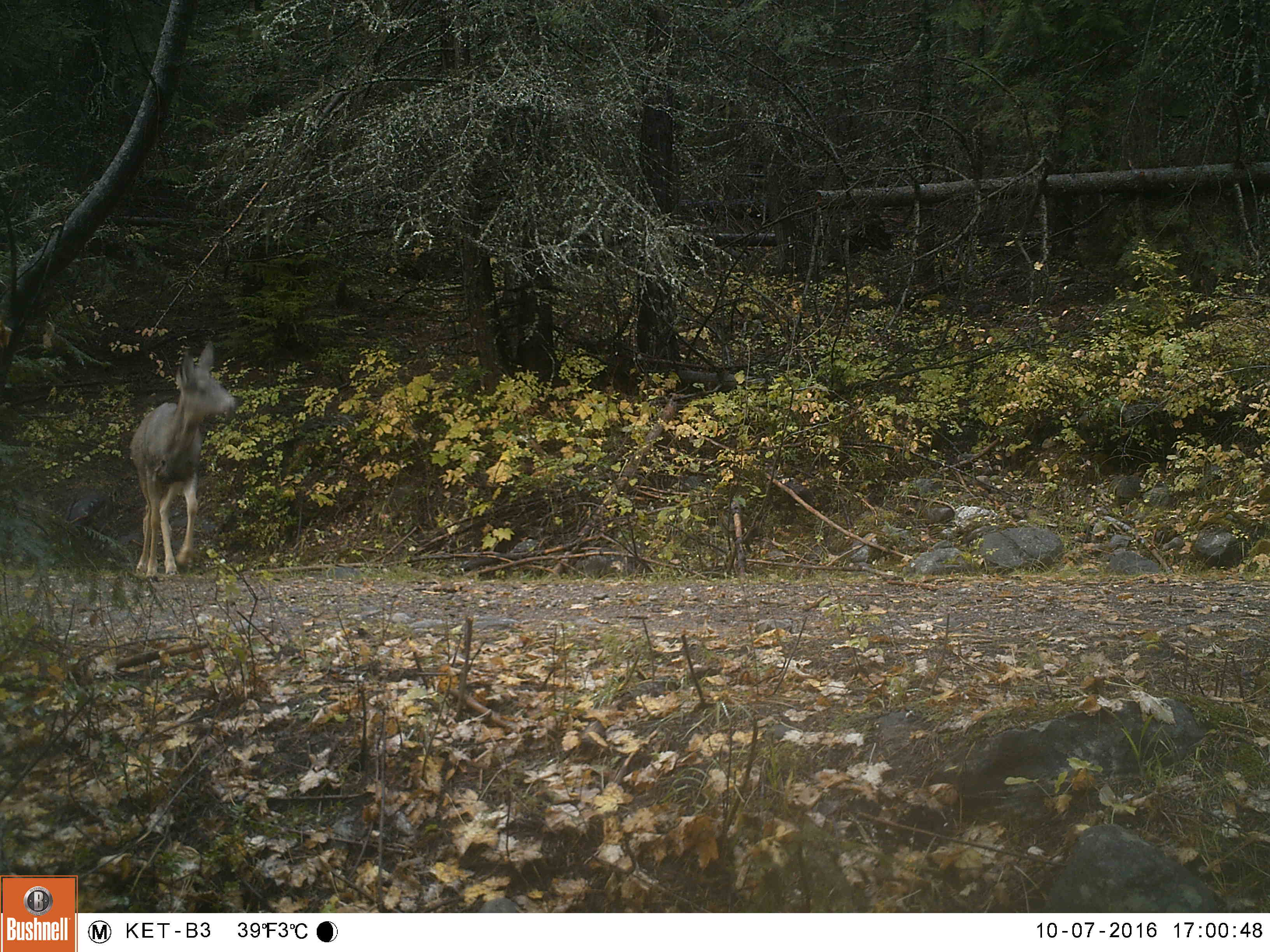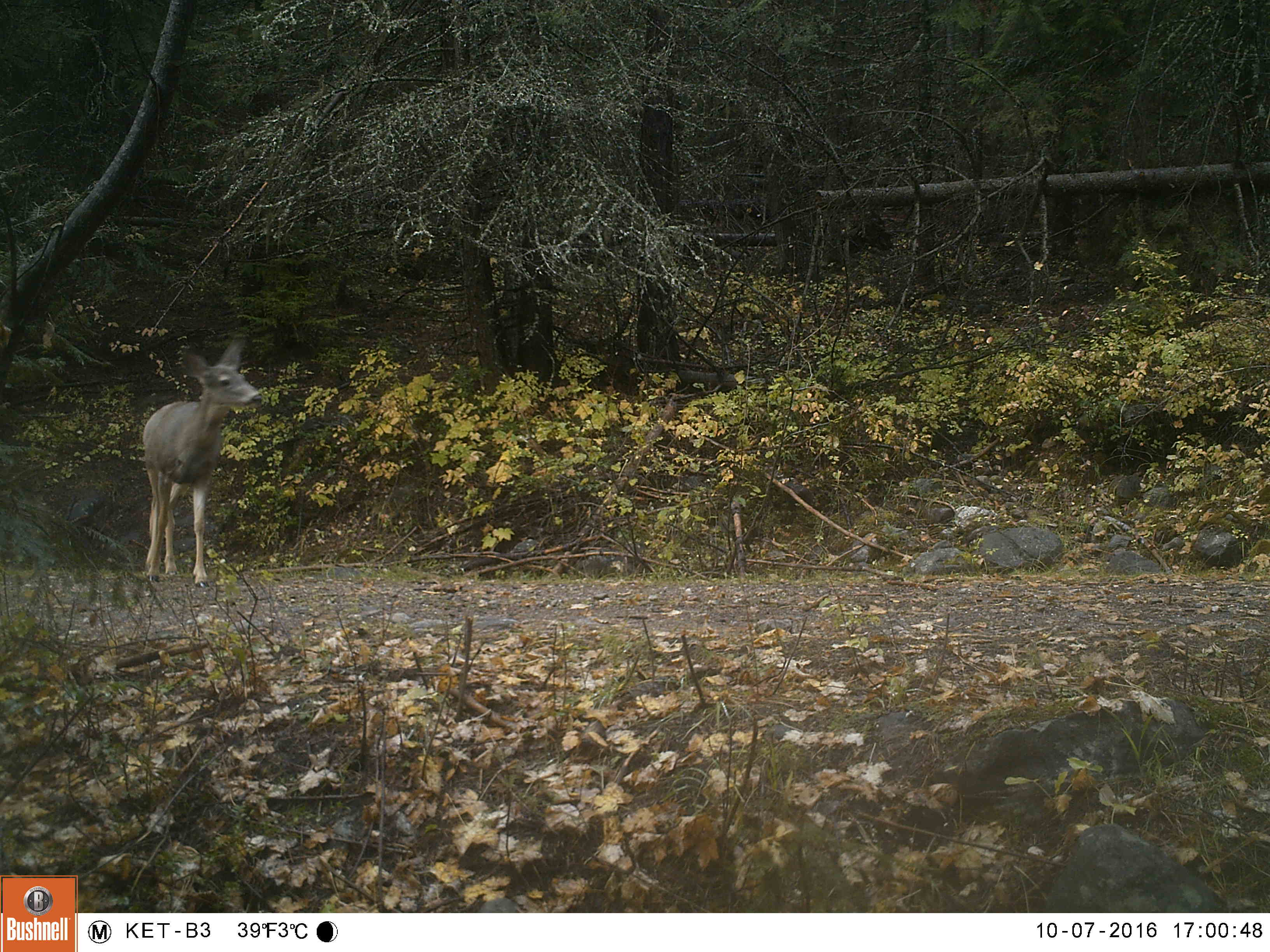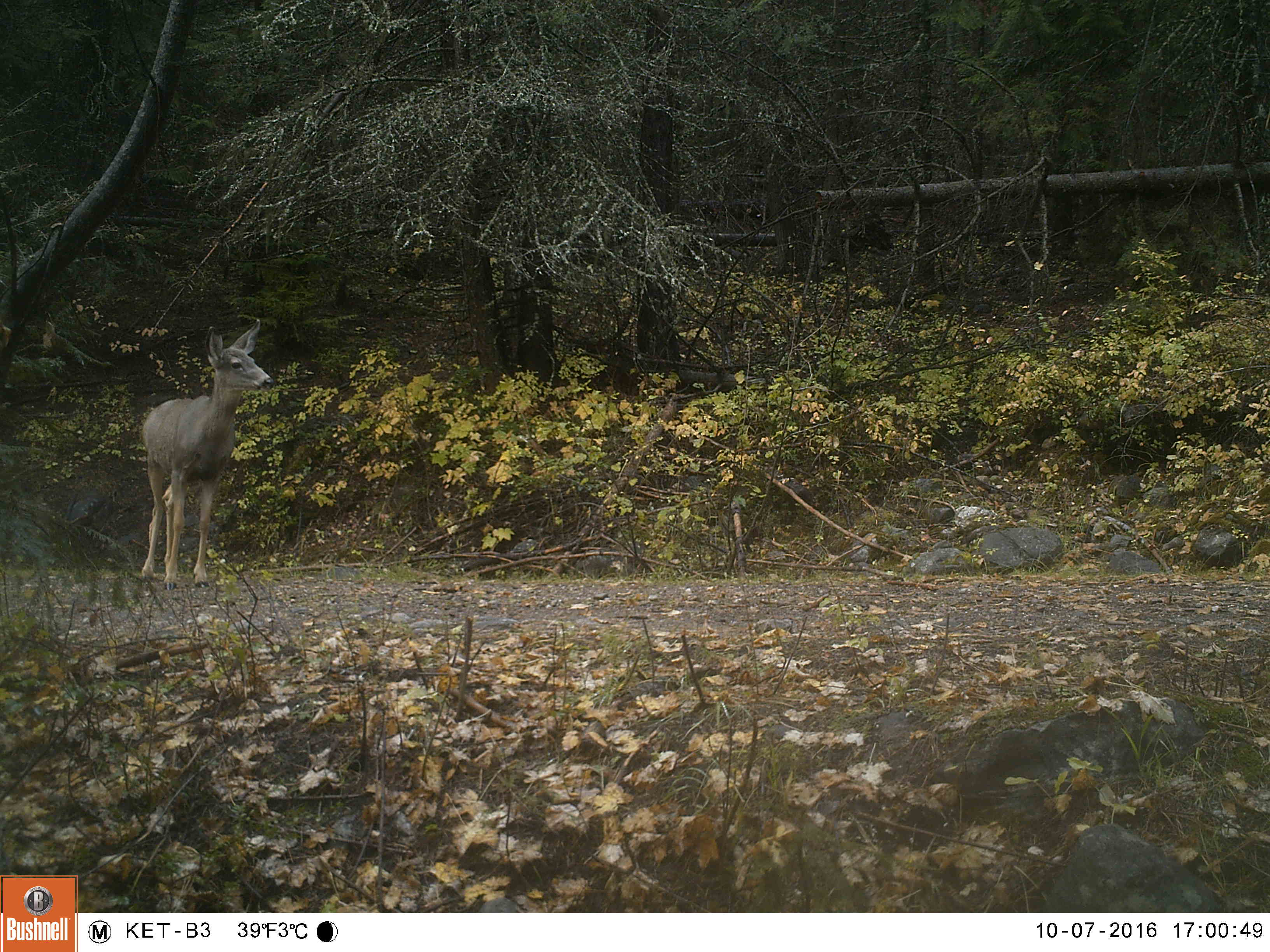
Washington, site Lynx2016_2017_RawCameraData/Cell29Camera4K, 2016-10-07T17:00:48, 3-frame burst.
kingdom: Animalia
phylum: Chordata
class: Mammalia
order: Artiodactyla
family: Cervidae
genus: Odocoileus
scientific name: Odocoileus hemionus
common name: mule deer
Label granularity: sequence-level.